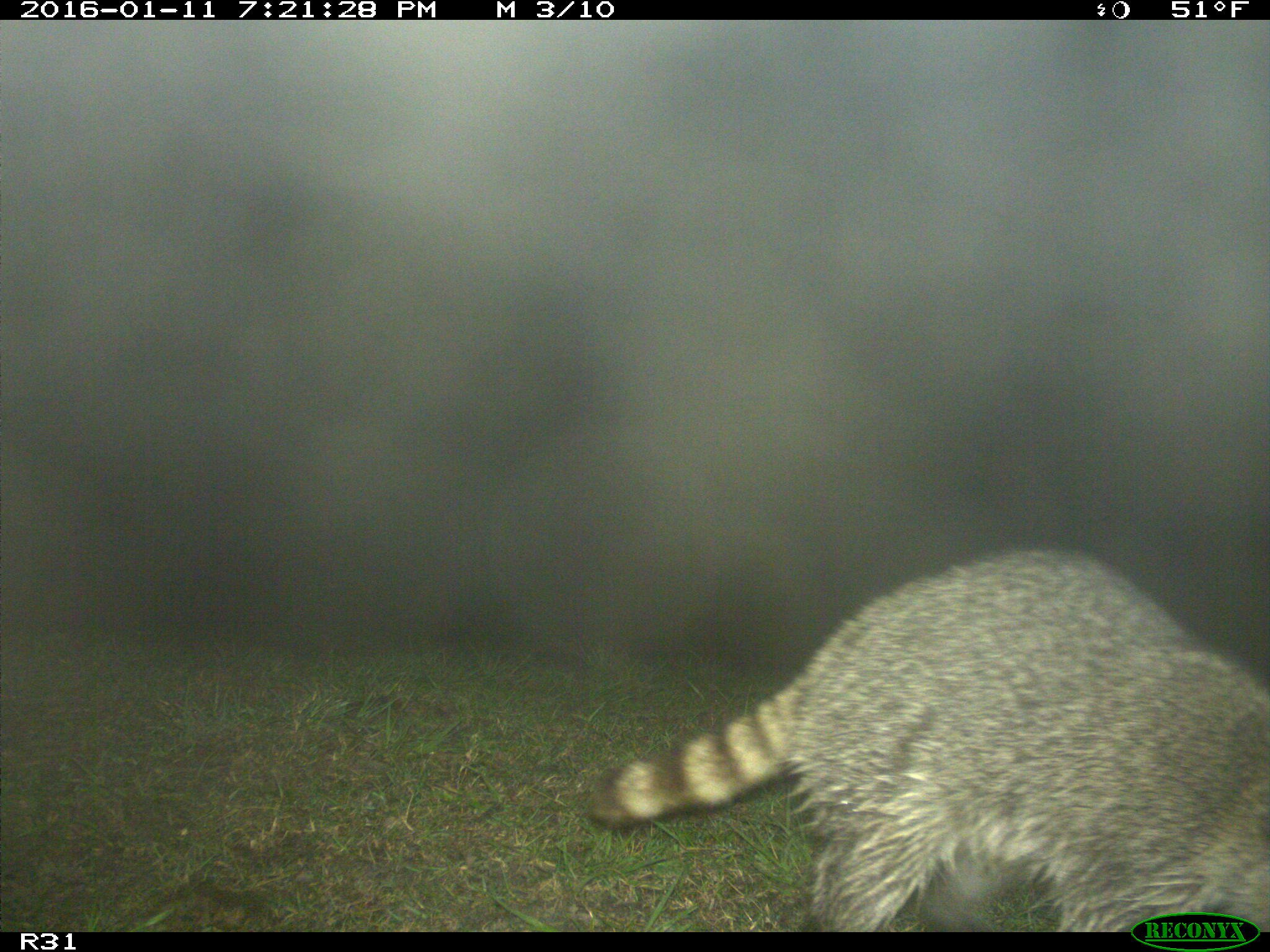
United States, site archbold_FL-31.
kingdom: Animalia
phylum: Chordata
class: Mammalia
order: Artiodactyla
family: Bovidae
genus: Bos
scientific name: Bos taurus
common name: domestic cow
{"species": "Bos taurus (domestic cow)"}